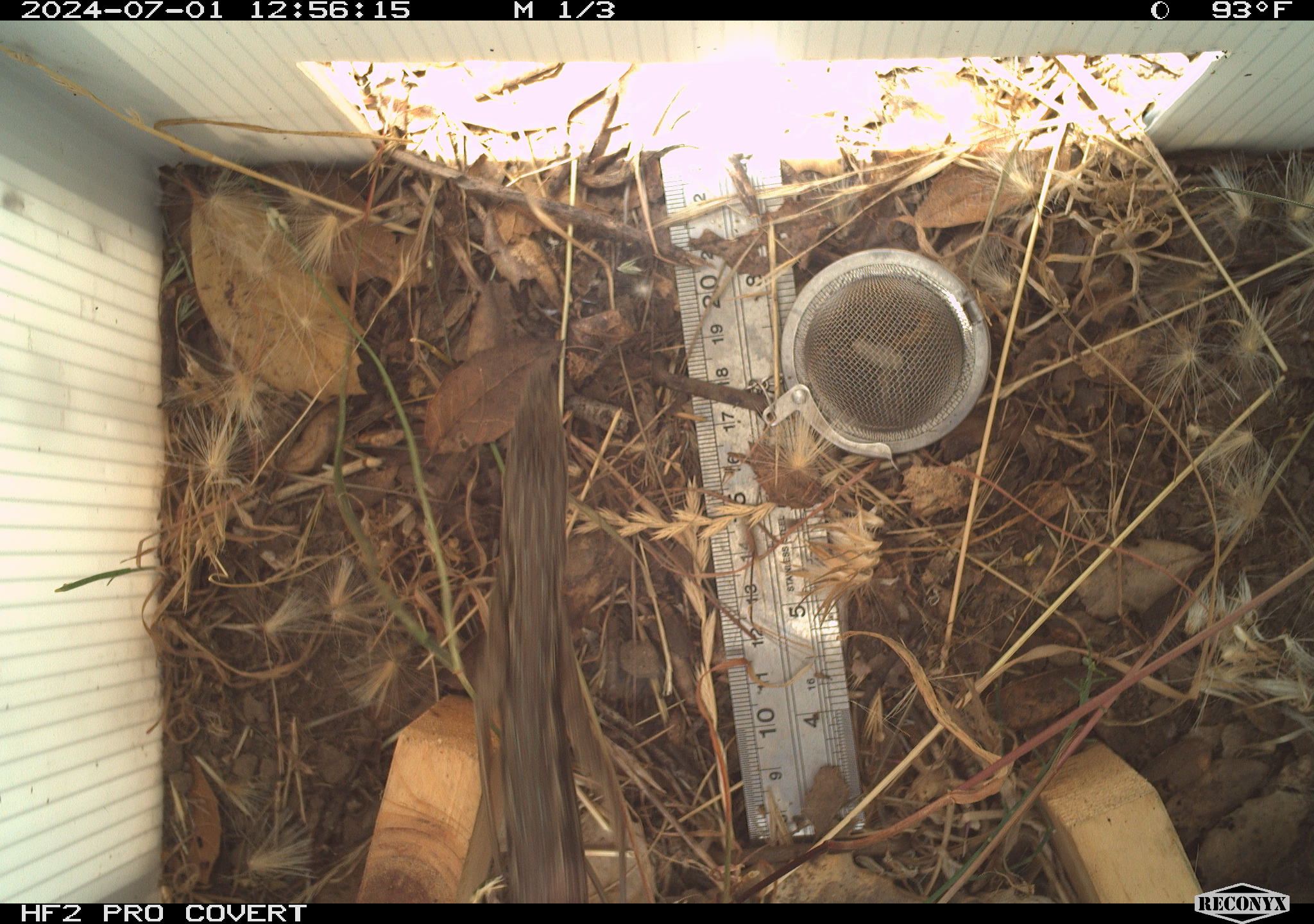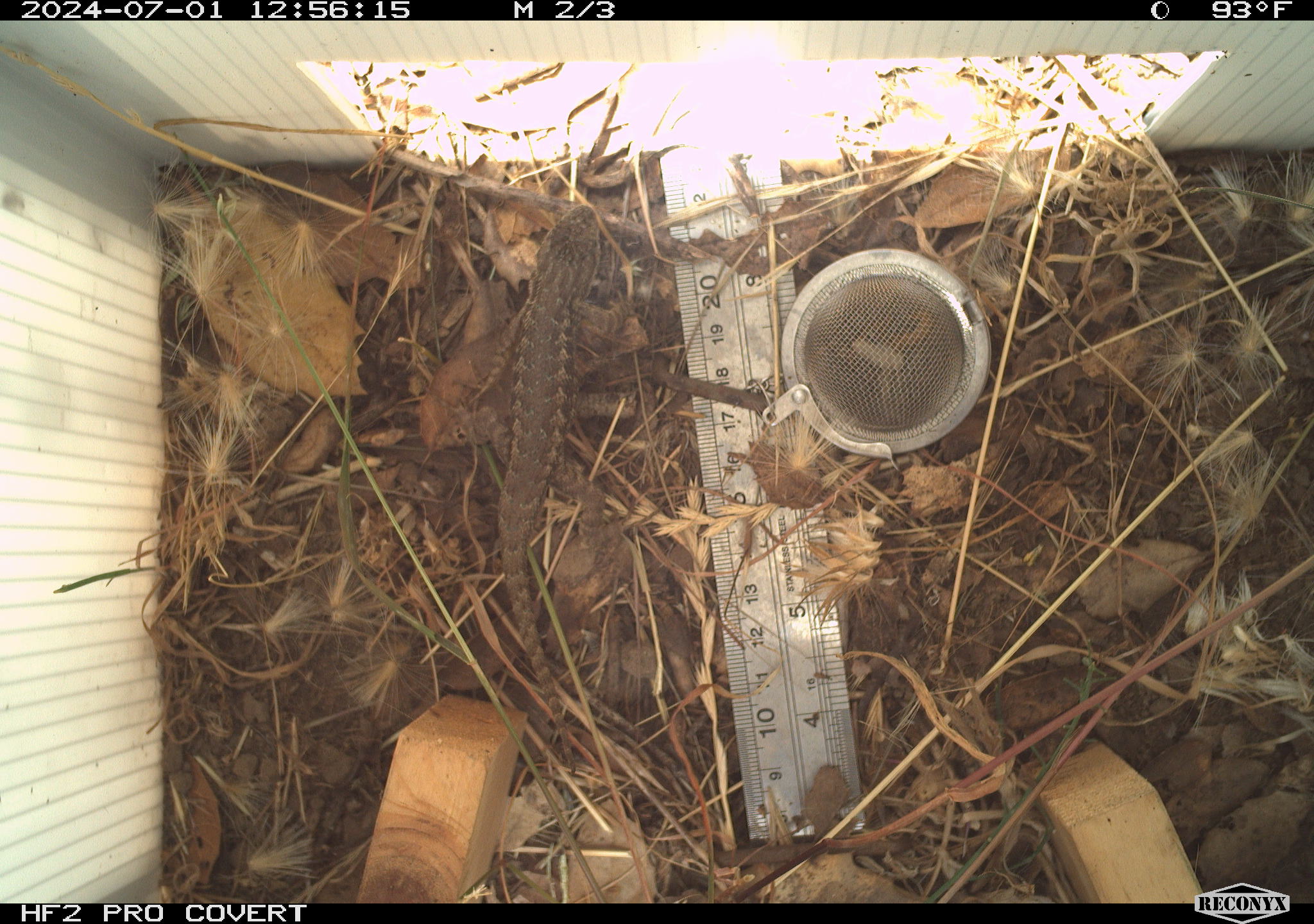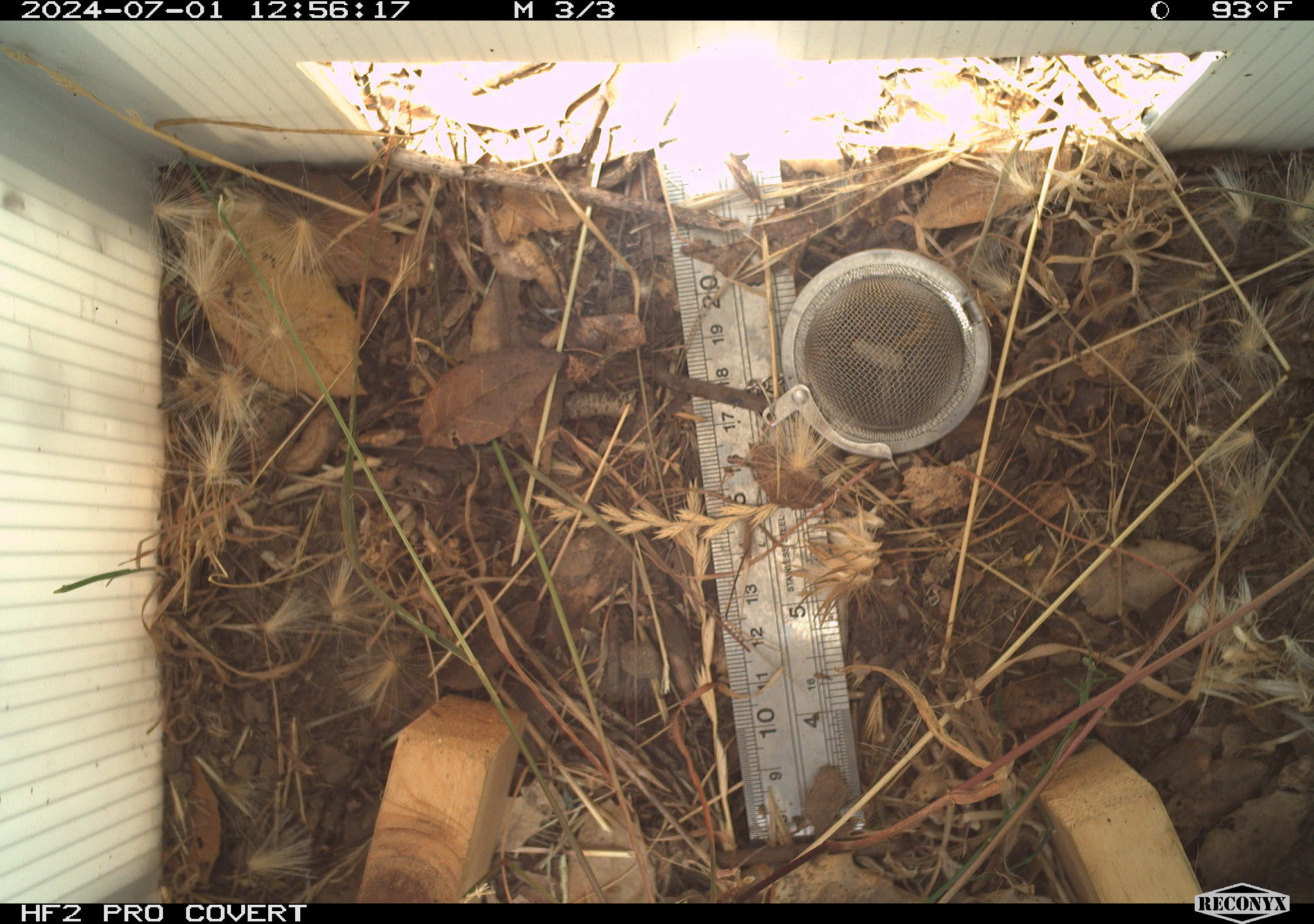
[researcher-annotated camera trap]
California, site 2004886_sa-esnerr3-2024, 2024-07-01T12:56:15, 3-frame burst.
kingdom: Animalia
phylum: Chordata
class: Reptilia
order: Squamata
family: Phrynosomatidae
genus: Sceloporus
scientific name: Sceloporus occidentalis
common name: western fence lizard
Western fence lizard (Sceloporus occidentalis).